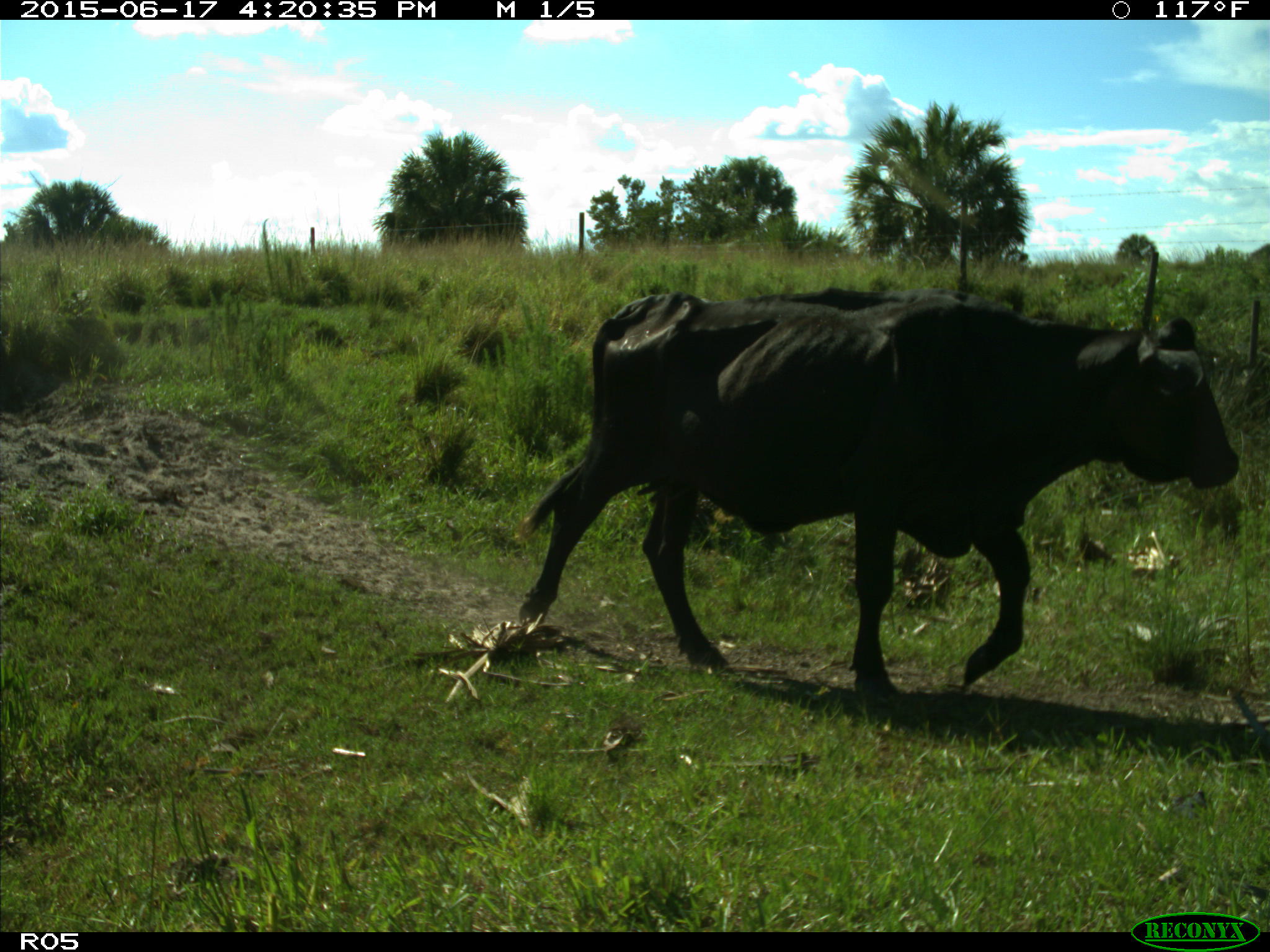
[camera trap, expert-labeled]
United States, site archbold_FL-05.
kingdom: Animalia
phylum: Chordata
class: Mammalia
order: Artiodactyla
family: Bovidae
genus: Bos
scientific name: Bos taurus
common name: domestic cow